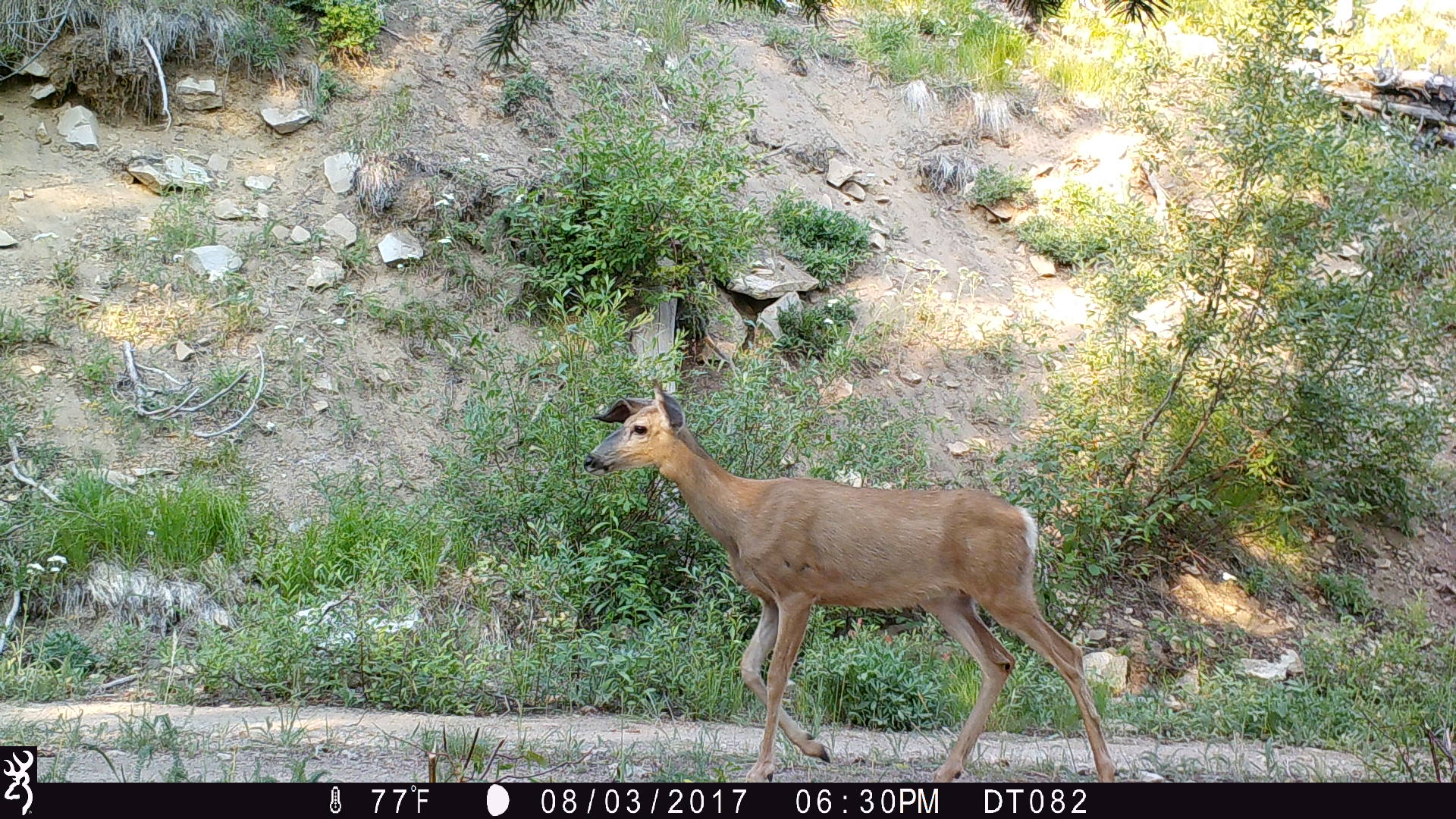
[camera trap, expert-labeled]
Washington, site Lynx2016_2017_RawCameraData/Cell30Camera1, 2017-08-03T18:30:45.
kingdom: Animalia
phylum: Chordata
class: Mammalia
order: Artiodactyla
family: Cervidae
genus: Odocoileus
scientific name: Odocoileus hemionus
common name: mule deer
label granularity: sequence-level